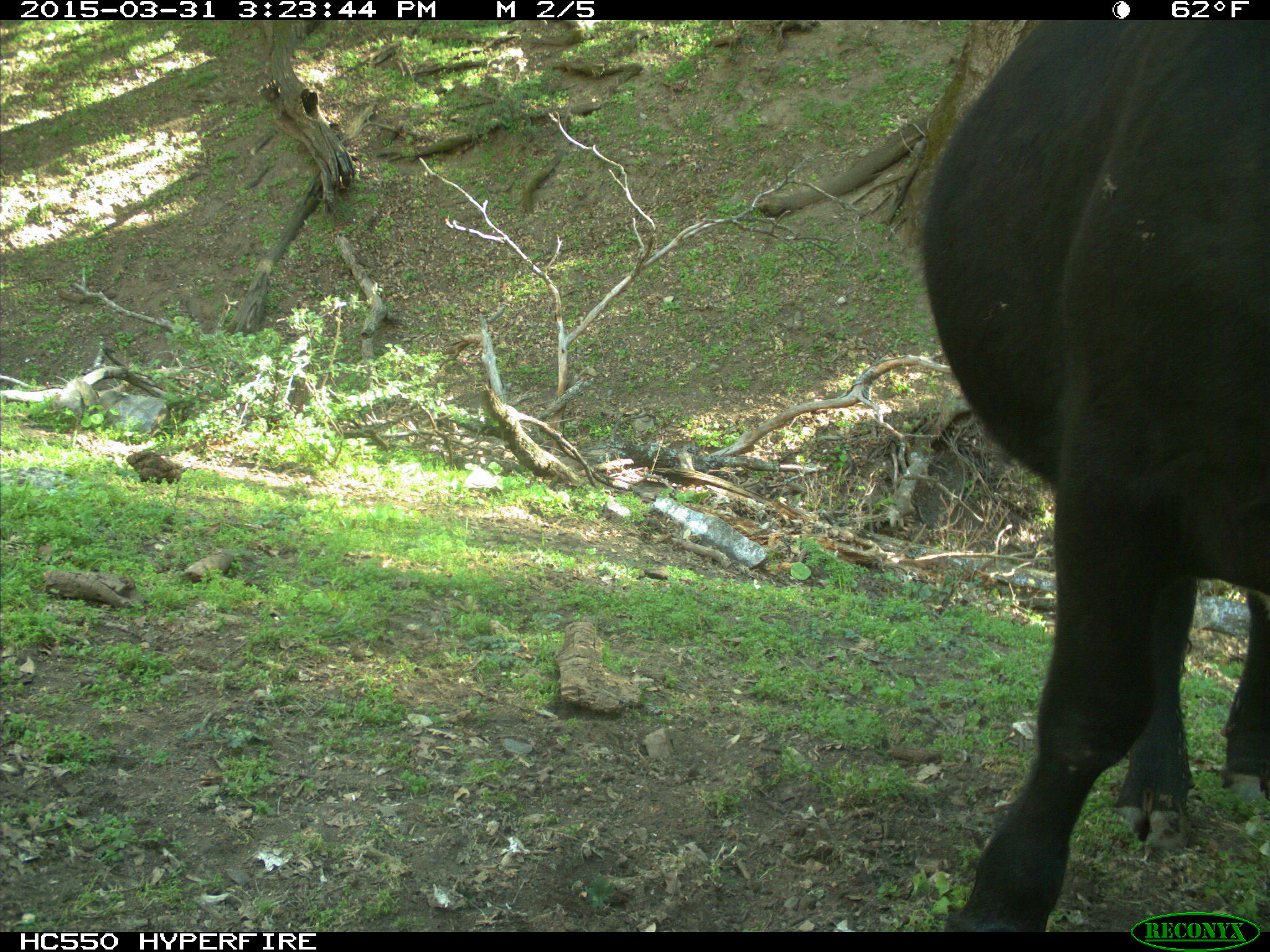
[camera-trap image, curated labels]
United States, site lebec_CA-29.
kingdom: Animalia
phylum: Chordata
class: Mammalia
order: Artiodactyla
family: Bovidae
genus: Bos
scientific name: Bos taurus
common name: domestic cow